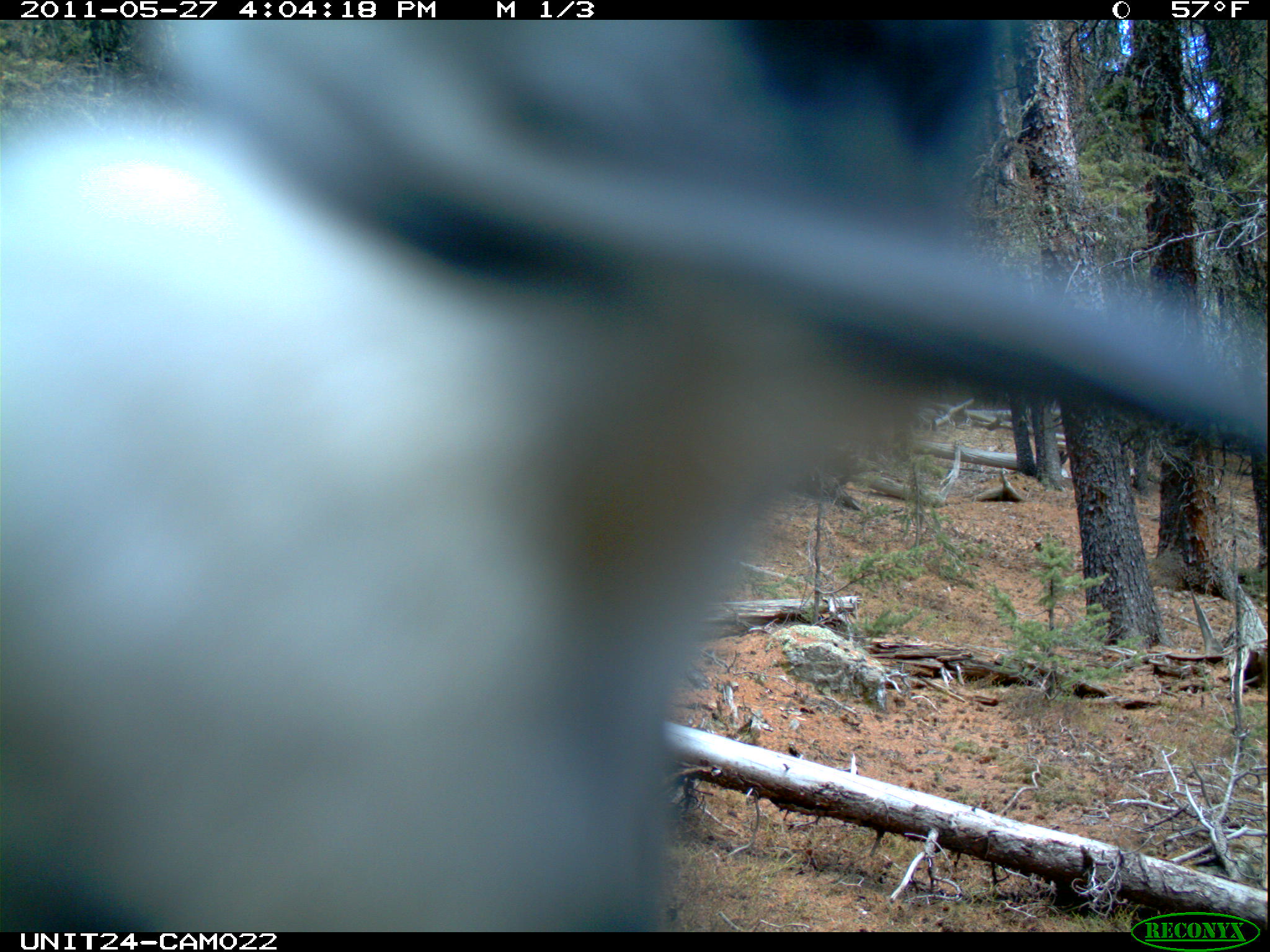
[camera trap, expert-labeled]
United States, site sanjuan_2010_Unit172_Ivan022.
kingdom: Animalia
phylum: Chordata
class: Aves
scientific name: Aves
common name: birds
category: unidentified bird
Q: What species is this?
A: Unidentified bird (birds) (Aves).